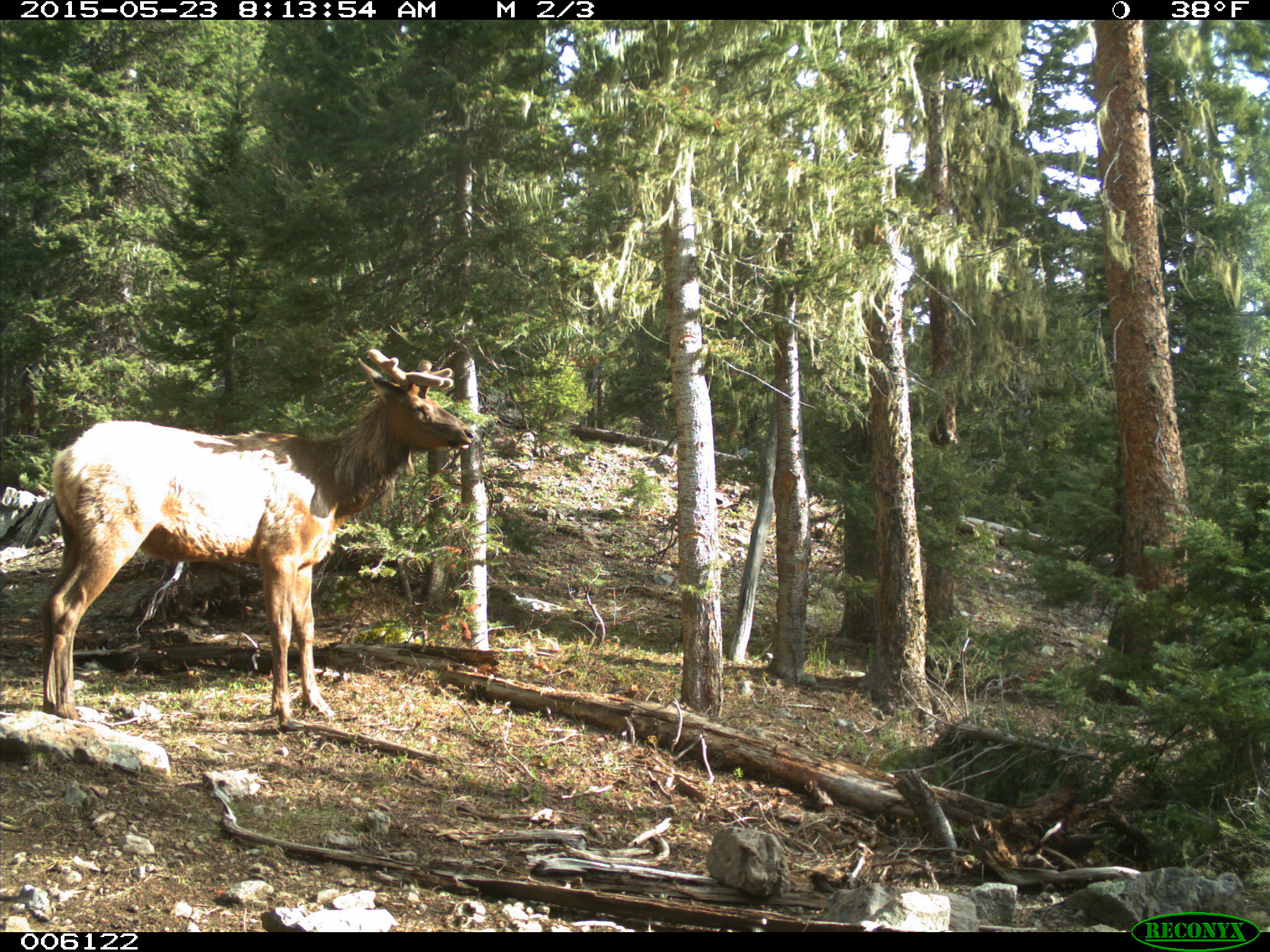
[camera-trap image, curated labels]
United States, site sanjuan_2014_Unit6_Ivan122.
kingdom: Animalia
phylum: Chordata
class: Mammalia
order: Artiodactyla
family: Cervidae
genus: Cervus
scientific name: Cervus elaphus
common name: red deer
Cervus elaphus (red deer).